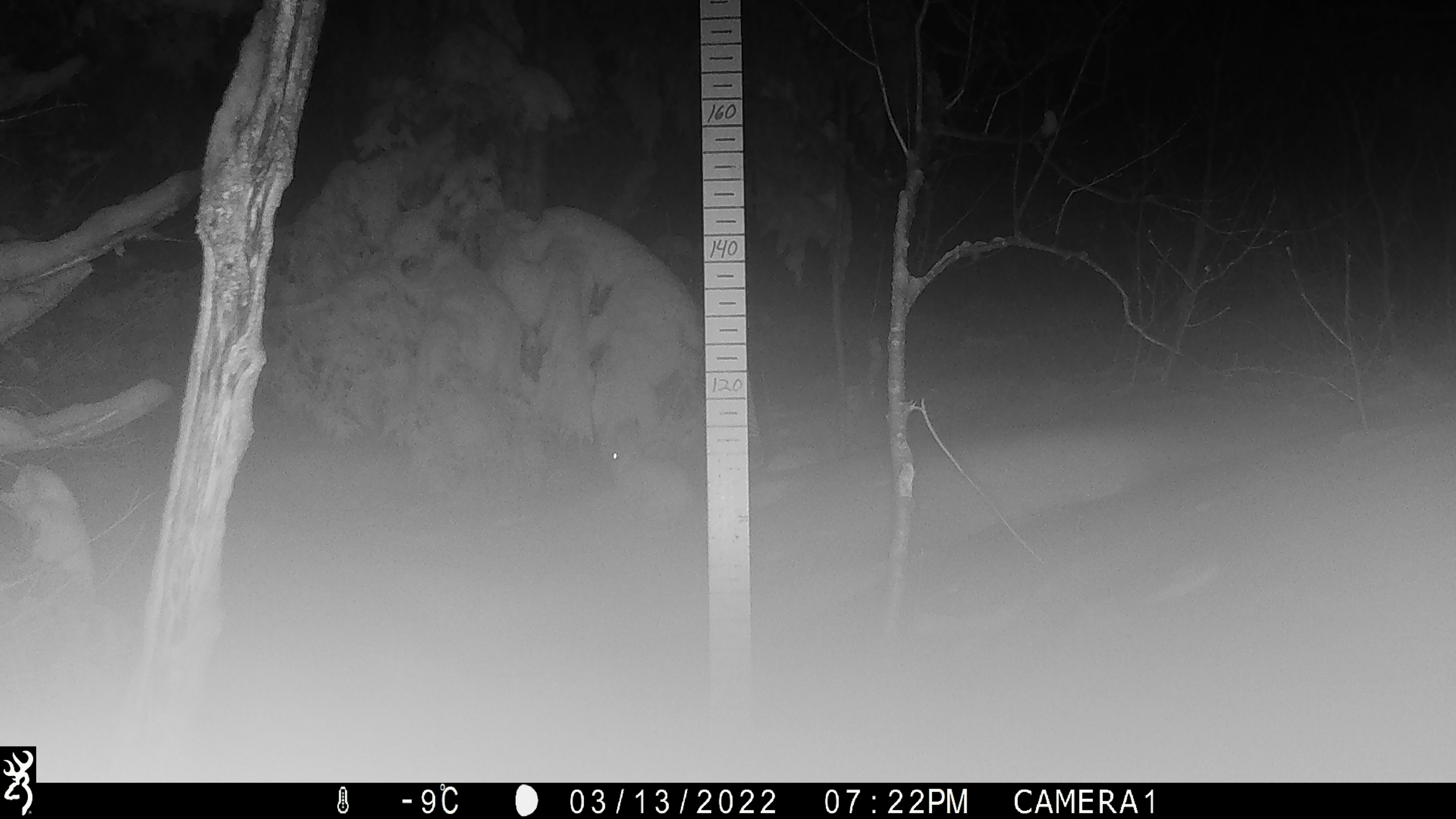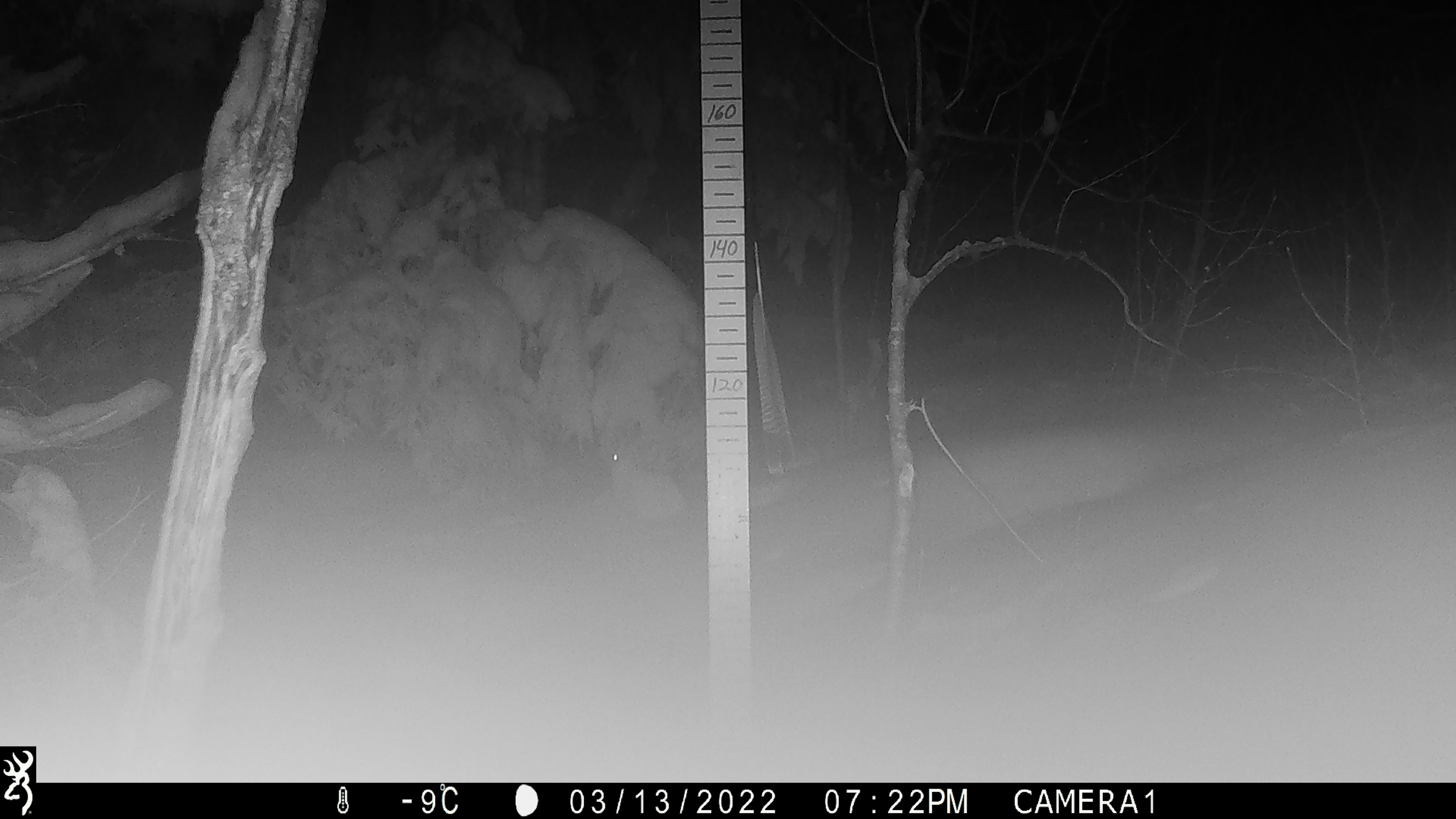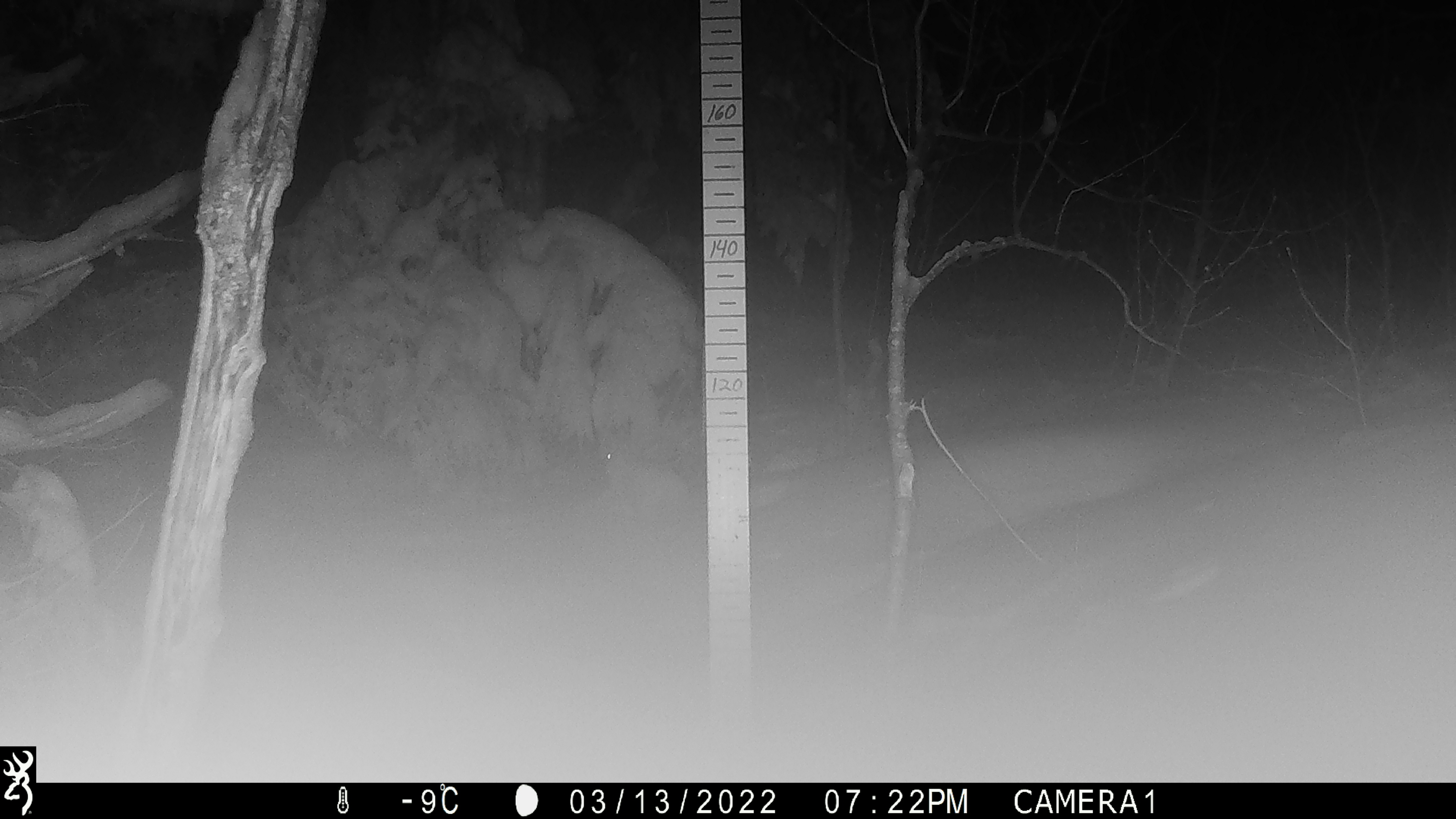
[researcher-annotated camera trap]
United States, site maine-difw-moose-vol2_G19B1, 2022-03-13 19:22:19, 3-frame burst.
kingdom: Animalia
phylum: Chordata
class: Mammalia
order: Lagomorpha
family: Leporidae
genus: Lepus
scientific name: Lepus americanus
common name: snowshoe hare